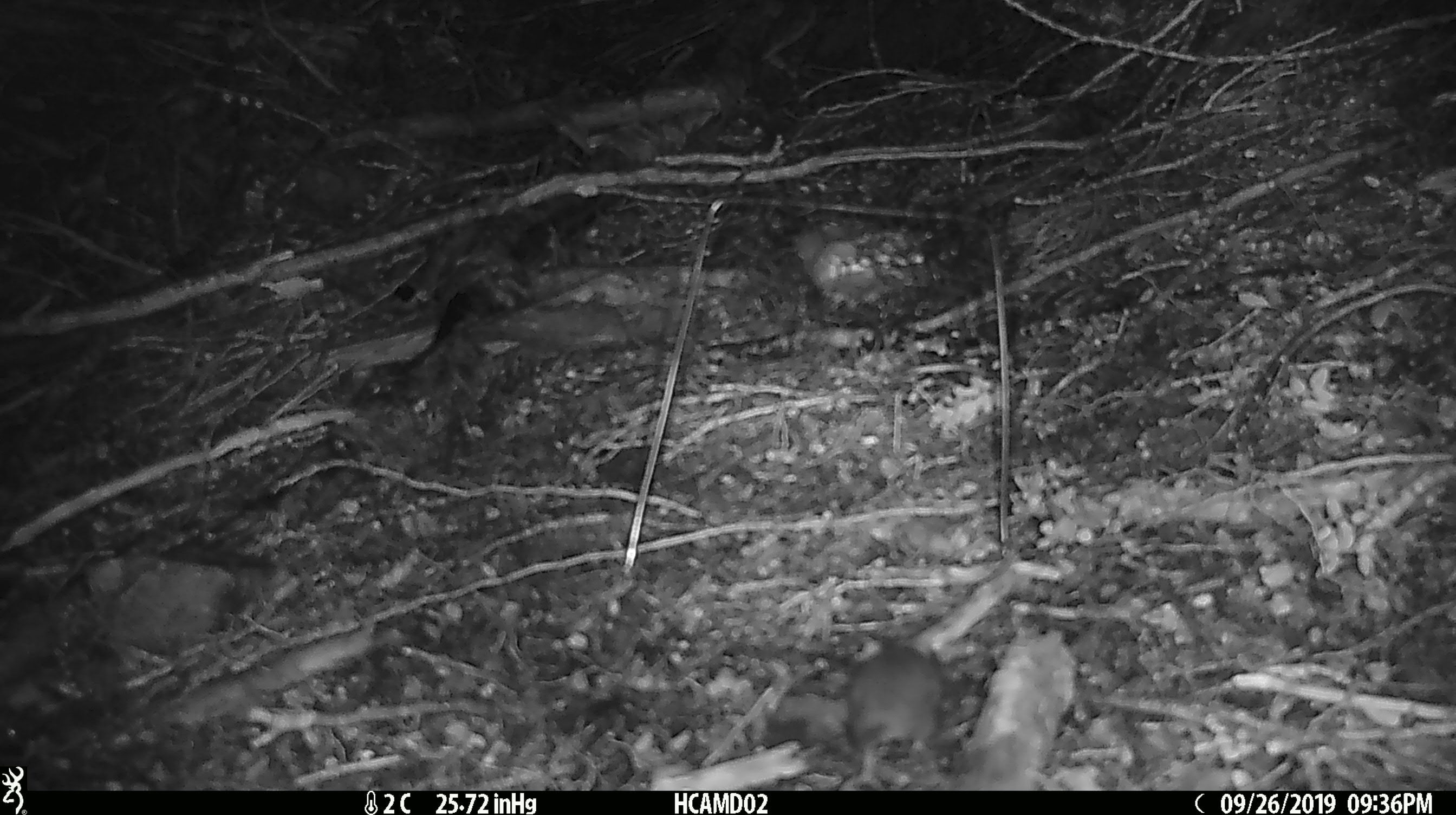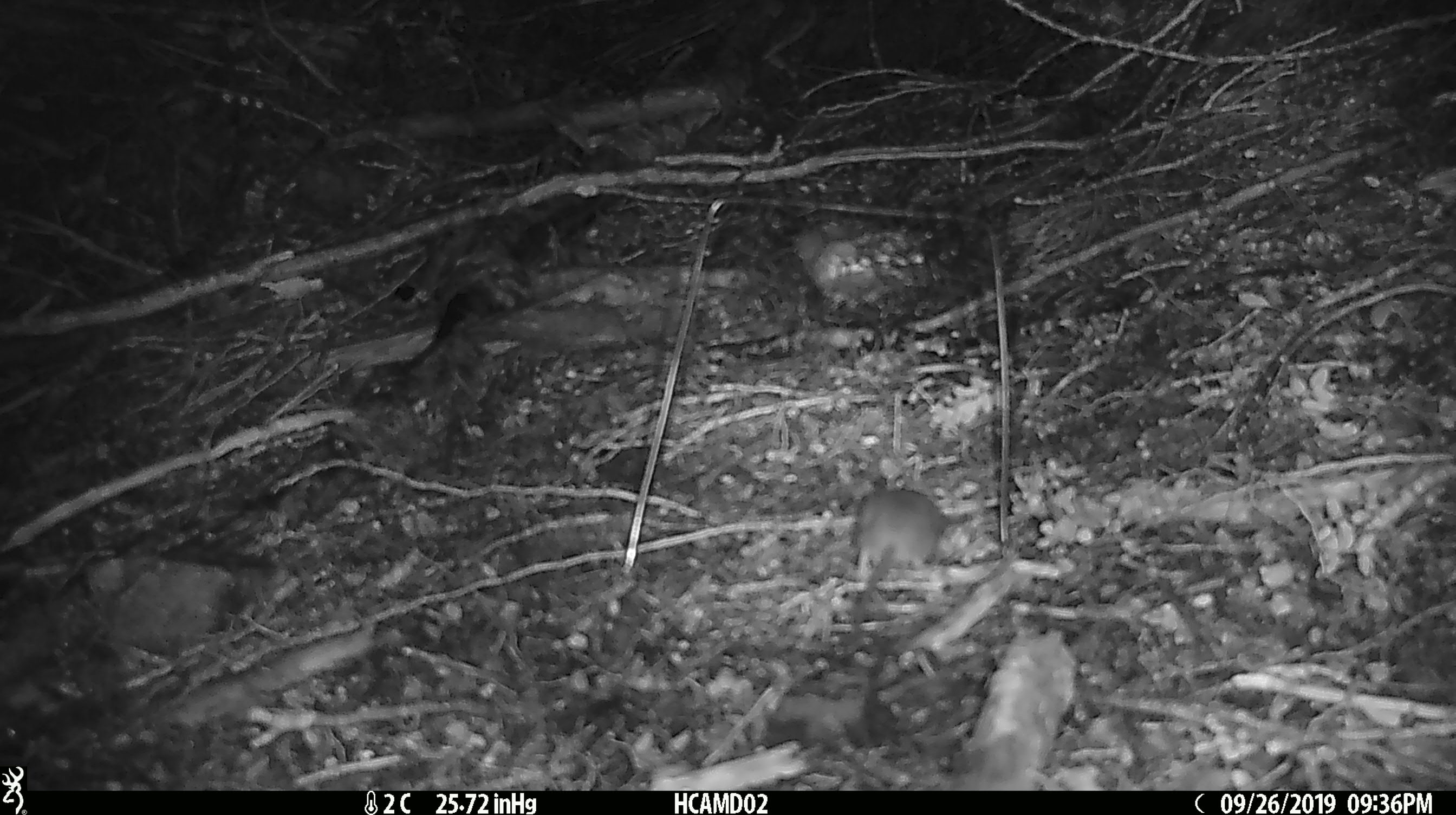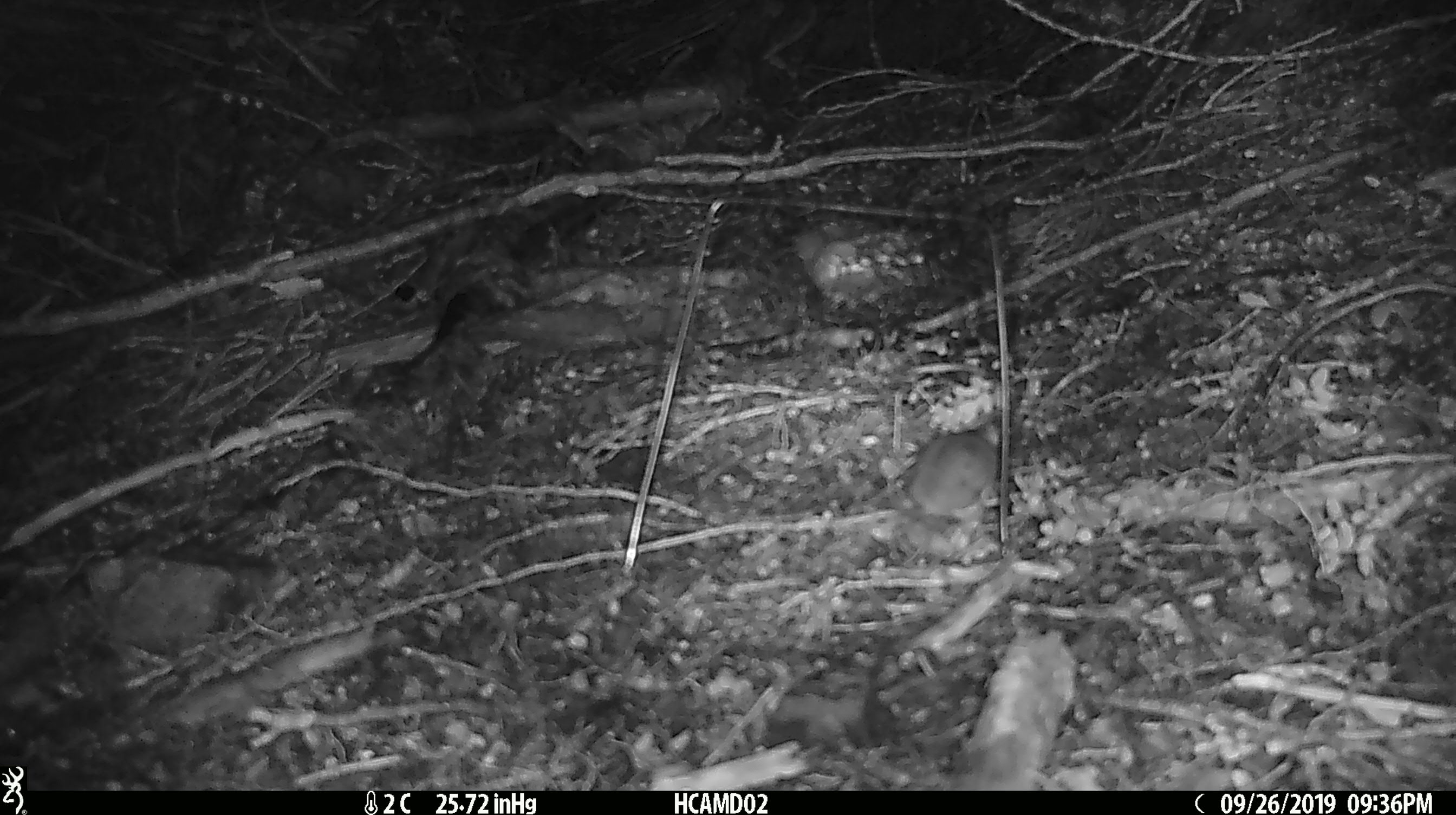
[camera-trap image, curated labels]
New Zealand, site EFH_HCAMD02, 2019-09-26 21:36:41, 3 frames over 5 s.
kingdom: Animalia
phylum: Chordata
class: Mammalia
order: Rodentia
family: Muridae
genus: Mus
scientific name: Mus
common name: mouse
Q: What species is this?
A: Mouse (Mus).